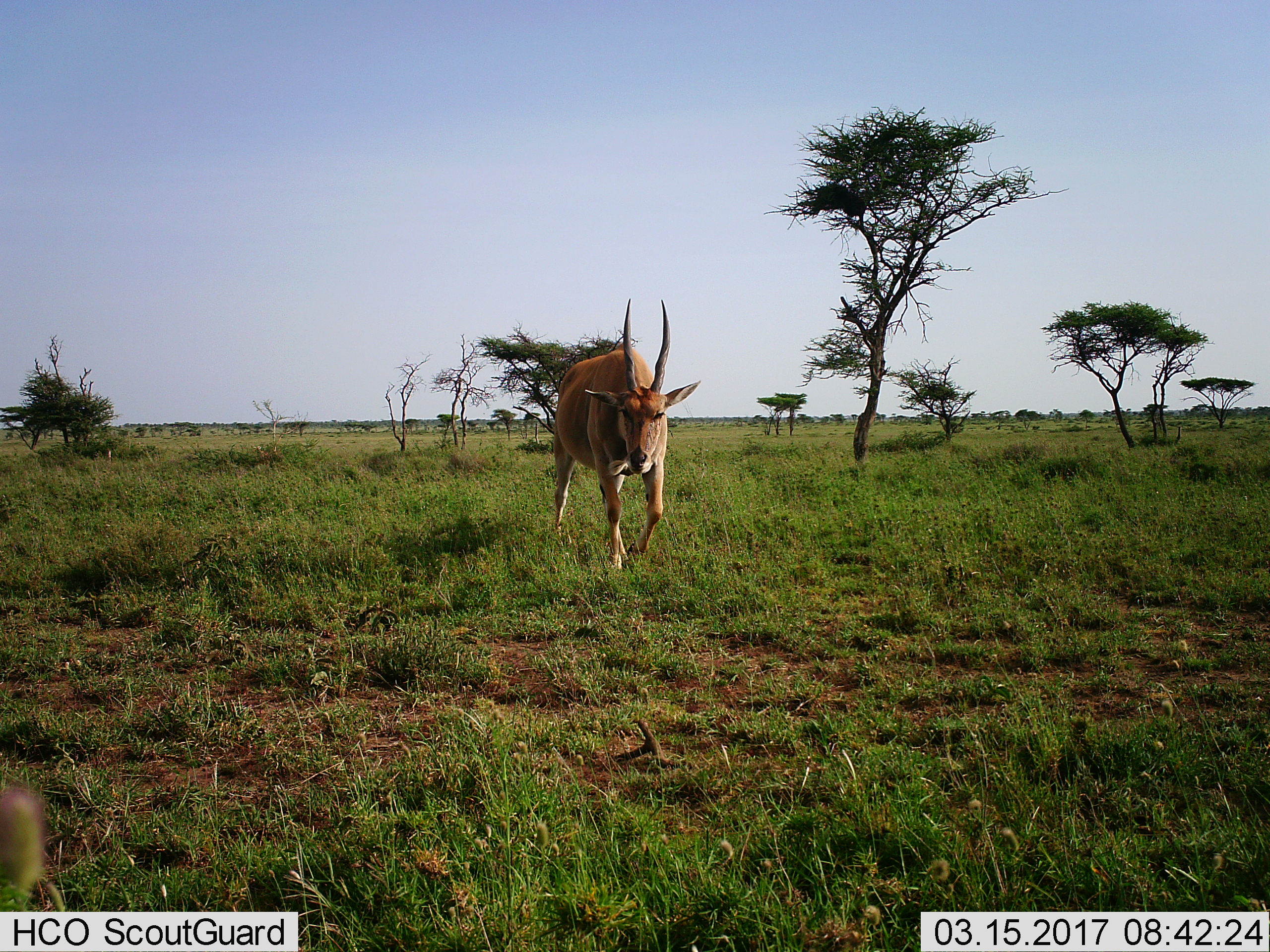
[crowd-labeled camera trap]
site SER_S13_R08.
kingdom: Animalia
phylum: Chordata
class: Mammalia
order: Artiodactyla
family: Bovidae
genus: Tragelaphus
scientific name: Tragelaphus oryx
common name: eland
Eland (Tragelaphus oryx), count 1. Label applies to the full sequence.